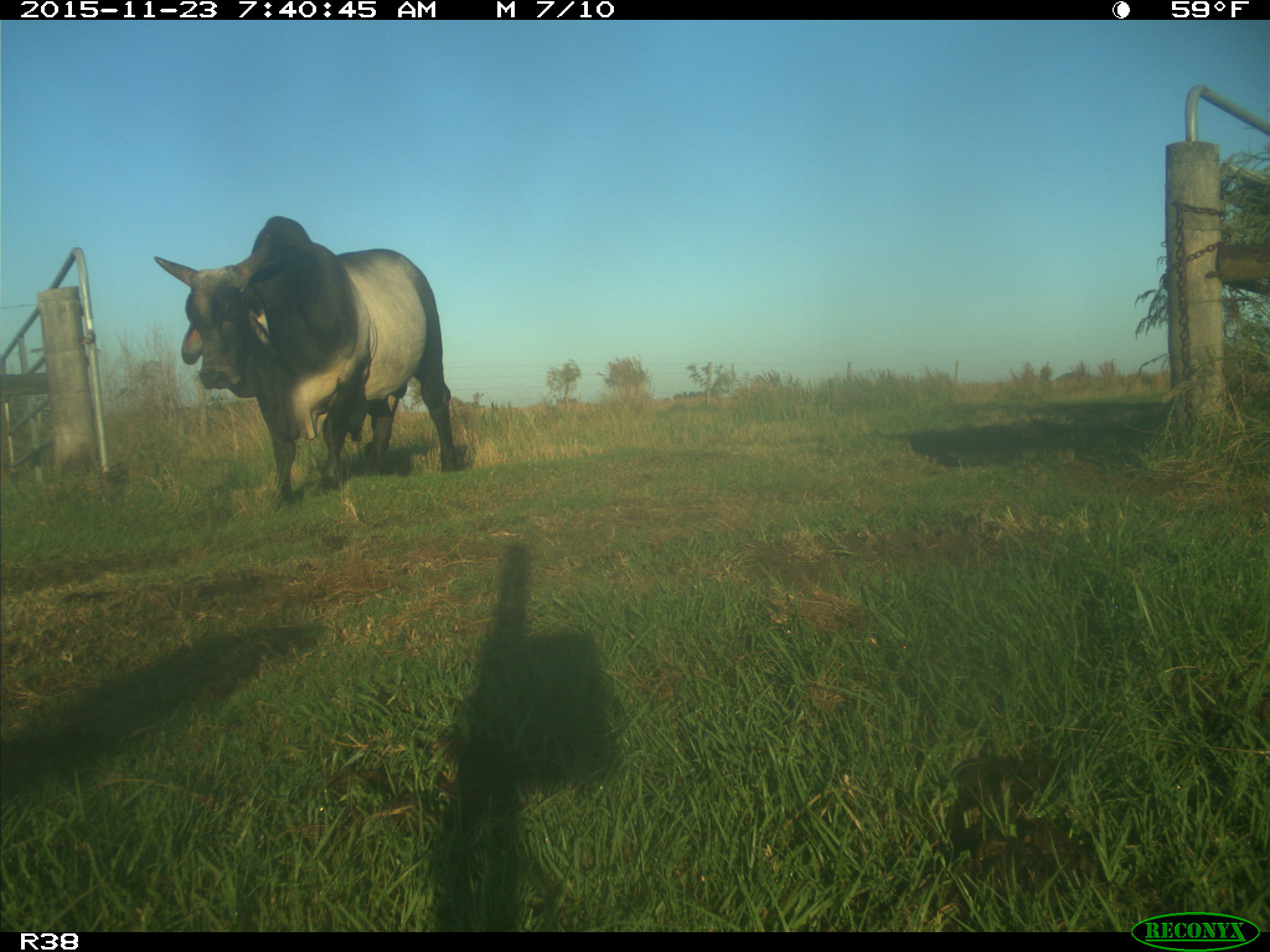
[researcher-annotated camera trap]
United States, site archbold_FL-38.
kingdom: Animalia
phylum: Chordata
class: Mammalia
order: Artiodactyla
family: Bovidae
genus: Bos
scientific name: Bos taurus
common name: domestic cow